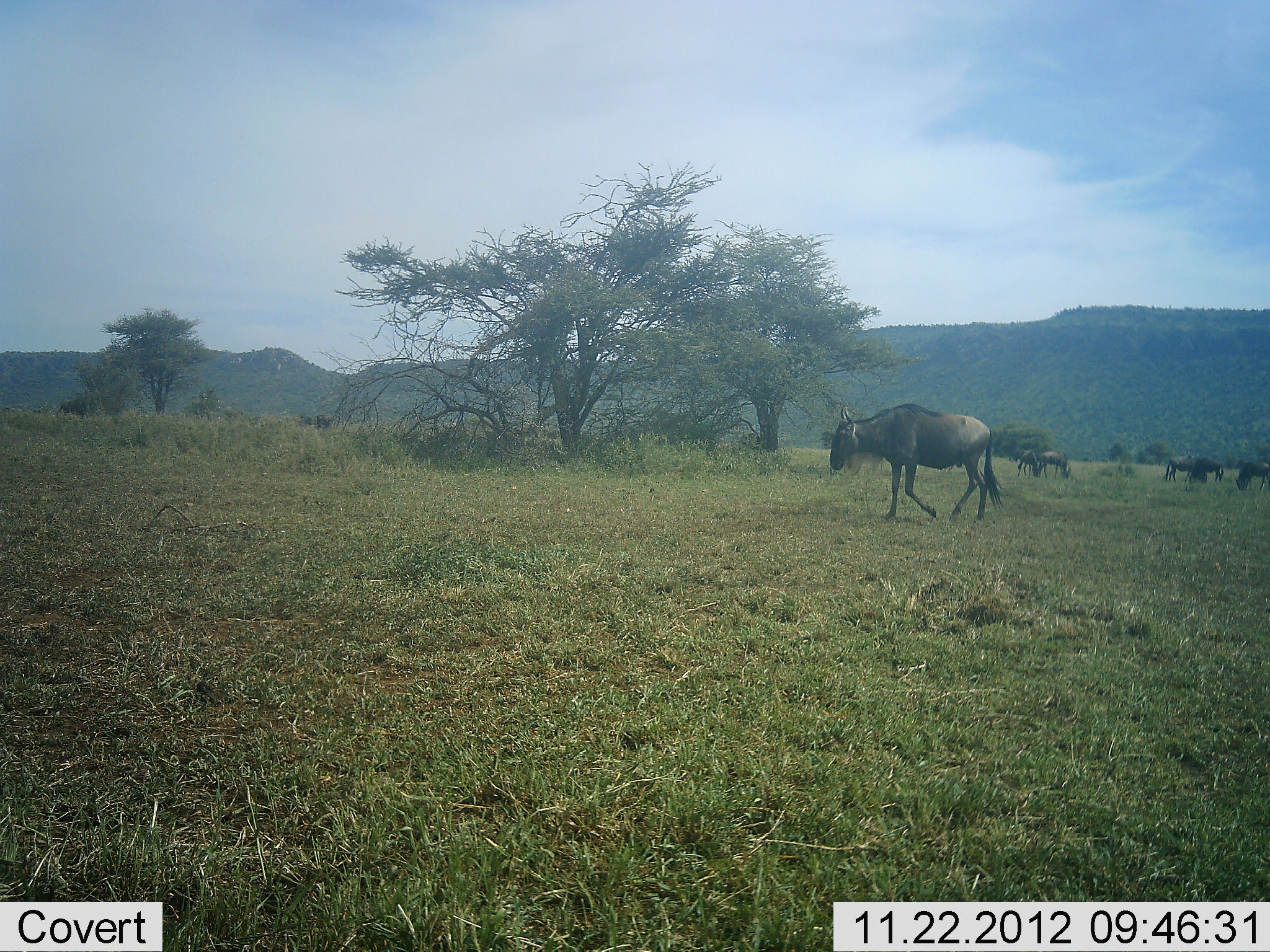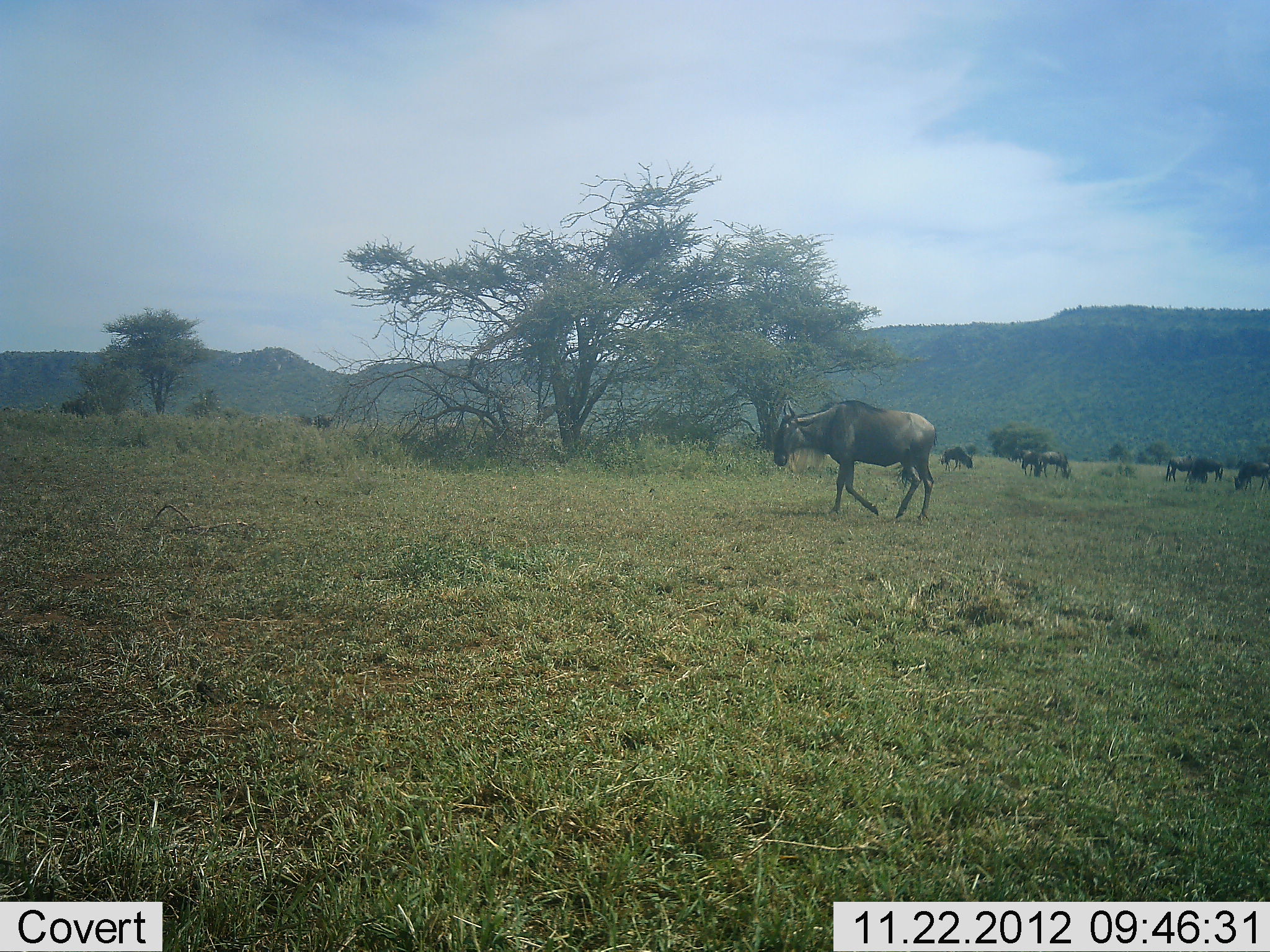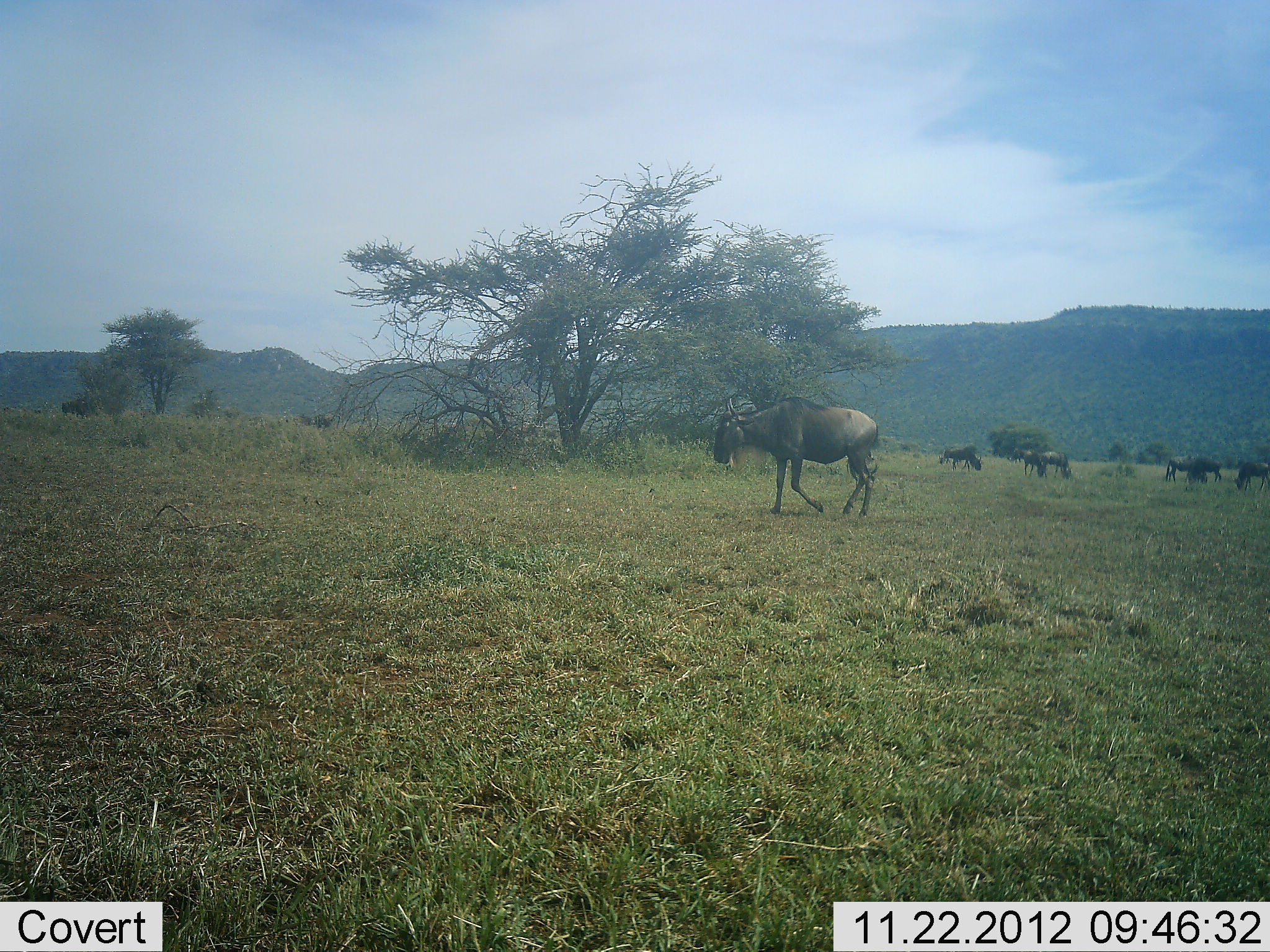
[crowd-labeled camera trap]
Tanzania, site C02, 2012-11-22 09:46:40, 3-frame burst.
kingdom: Animalia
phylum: Chordata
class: Mammalia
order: Artiodactyla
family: Bovidae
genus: Connochaetes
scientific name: Connochaetes taurinus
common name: blue wildebeest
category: wildebeest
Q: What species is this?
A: Wildebeest (blue wildebeest) (Connochaetes taurinus).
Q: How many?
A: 7.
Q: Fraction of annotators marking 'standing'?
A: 33%.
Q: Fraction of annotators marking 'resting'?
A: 6%.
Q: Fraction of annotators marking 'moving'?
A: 78%.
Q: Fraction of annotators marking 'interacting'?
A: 0%.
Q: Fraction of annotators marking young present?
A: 0%.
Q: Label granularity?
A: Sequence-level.